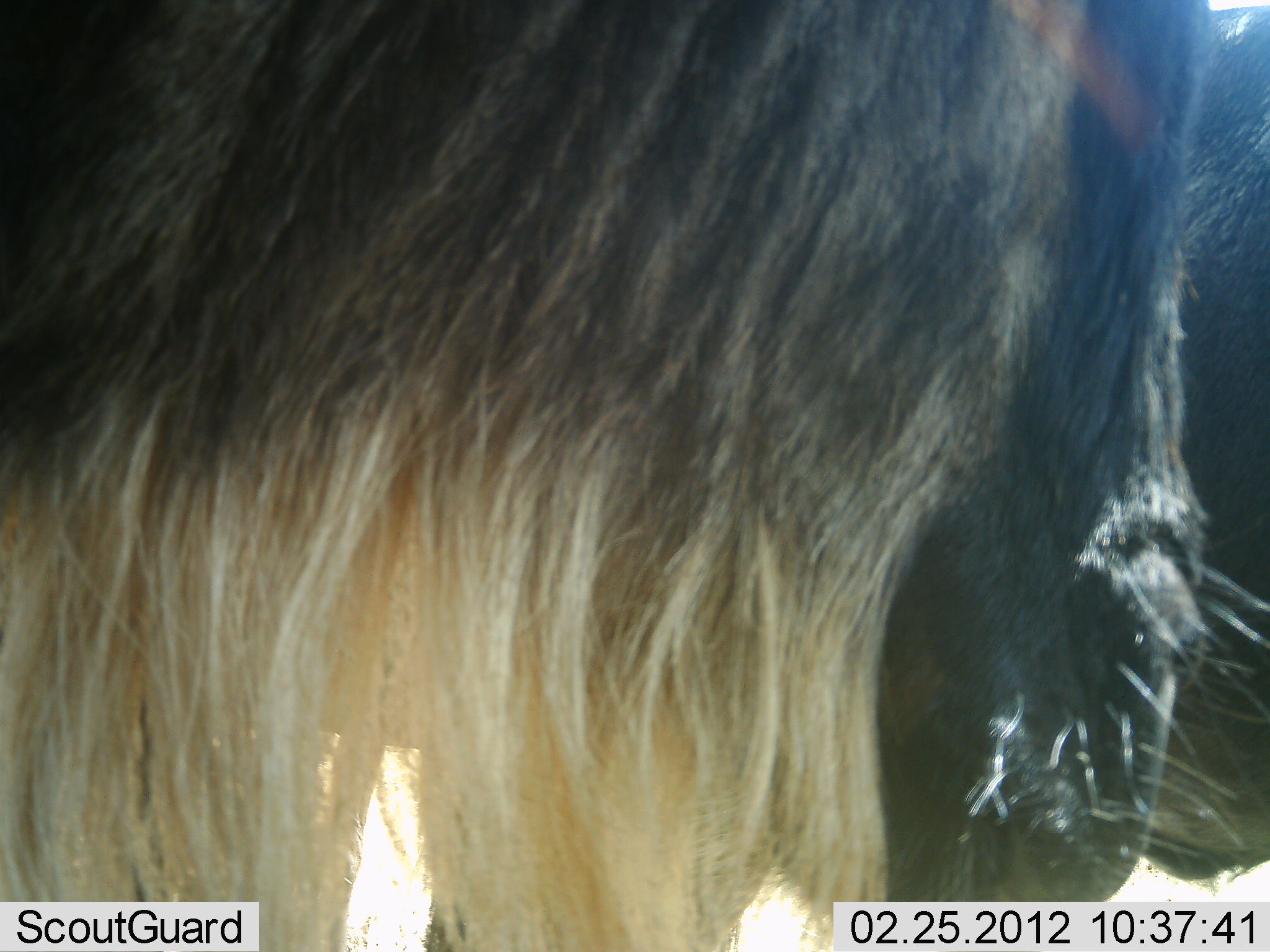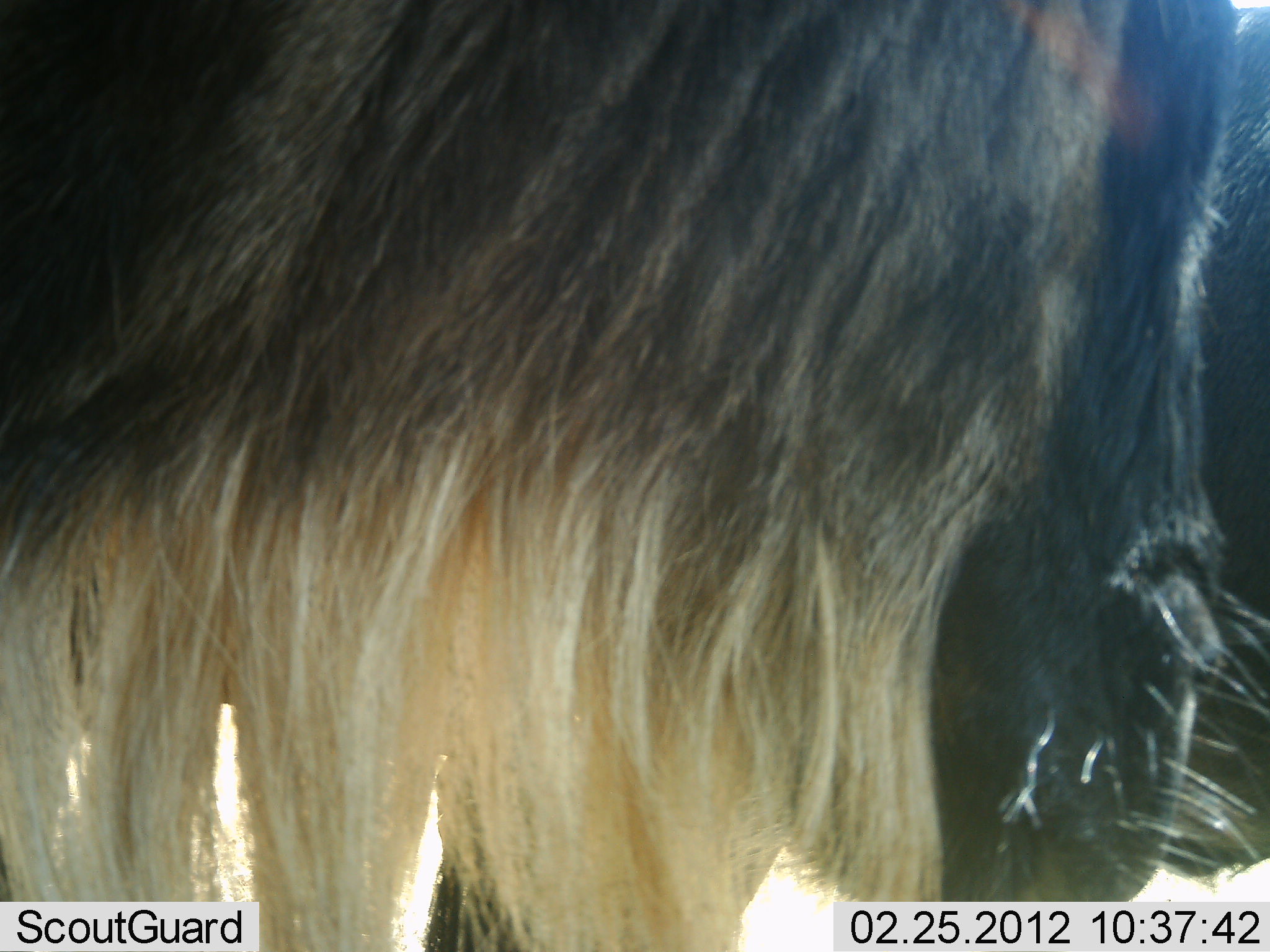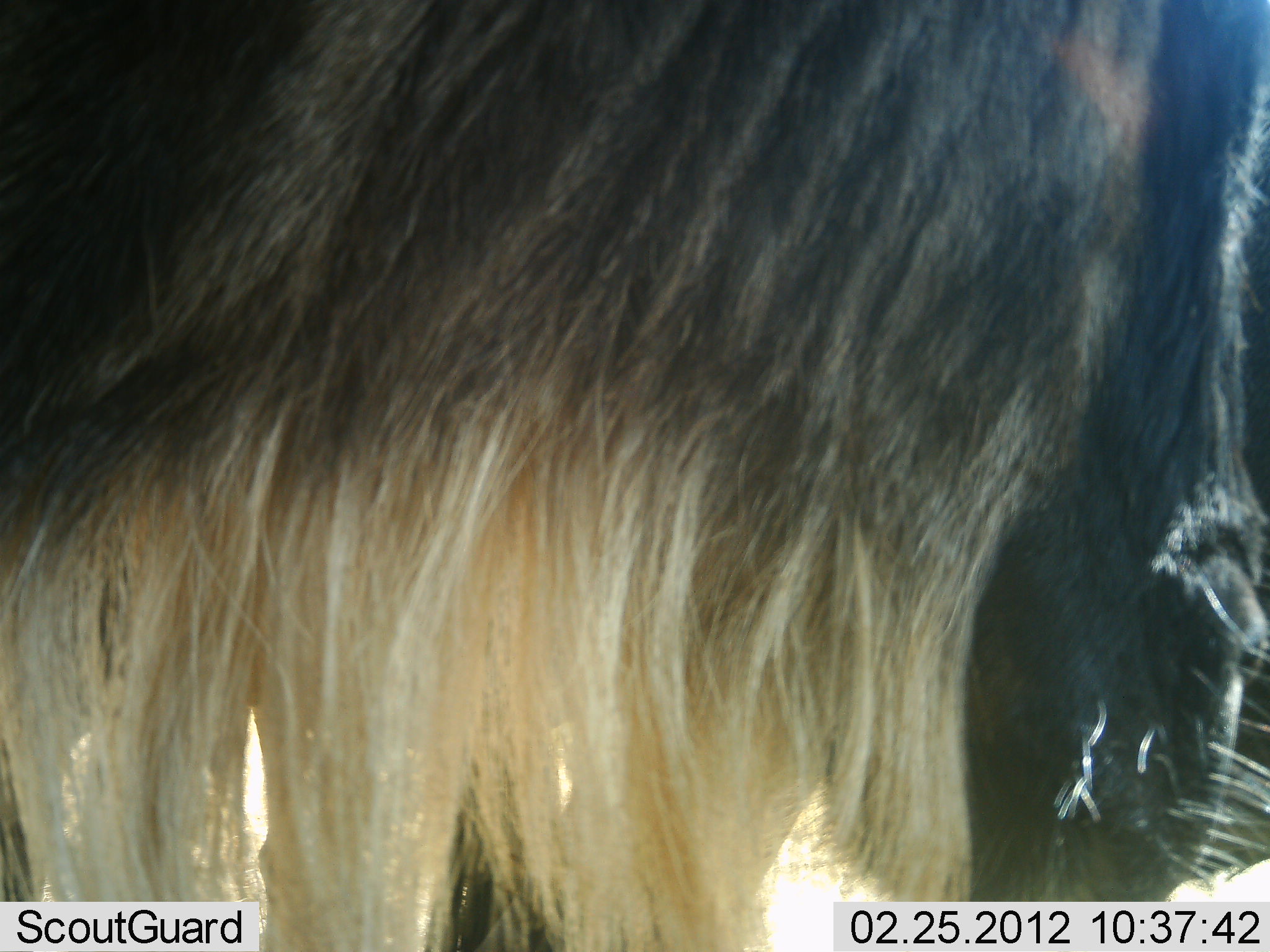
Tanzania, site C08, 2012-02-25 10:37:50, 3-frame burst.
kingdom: Animalia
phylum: Chordata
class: Mammalia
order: Artiodactyla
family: Bovidae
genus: Connochaetes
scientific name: Connochaetes taurinus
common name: blue wildebeest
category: wildebeest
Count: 2.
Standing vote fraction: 88%.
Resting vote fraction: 0%.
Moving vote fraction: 6%.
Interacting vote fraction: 6%.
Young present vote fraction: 0%.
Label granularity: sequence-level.